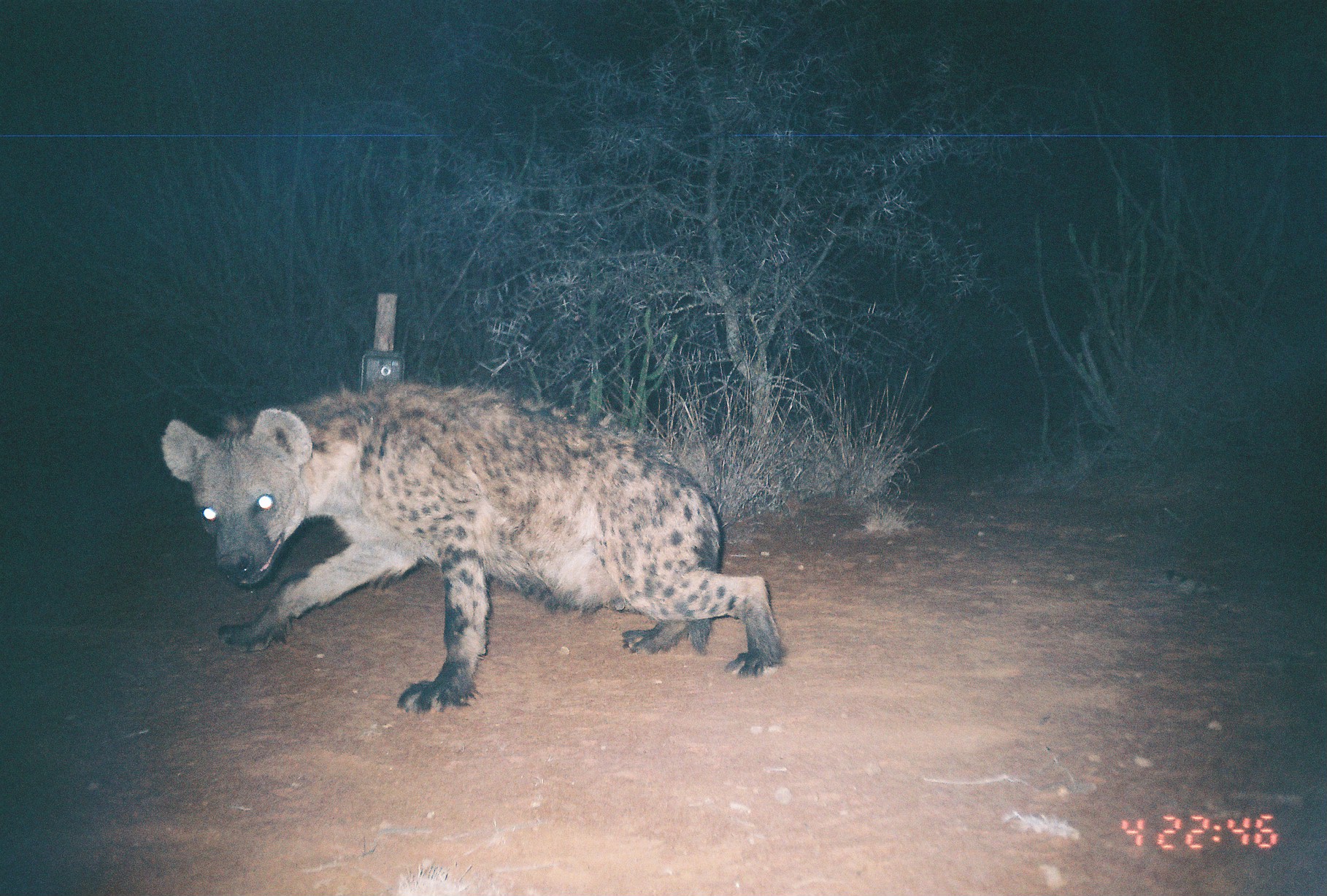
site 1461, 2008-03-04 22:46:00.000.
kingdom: Animalia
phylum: Chordata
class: Mammalia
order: Carnivora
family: Hyaenidae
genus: Crocuta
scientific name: Crocuta crocuta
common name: spotted hyena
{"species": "Crocuta crocuta (spotted hyena)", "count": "1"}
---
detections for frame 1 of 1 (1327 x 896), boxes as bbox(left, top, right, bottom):
crocuta crocuta: bbox(158, 385, 786, 715)